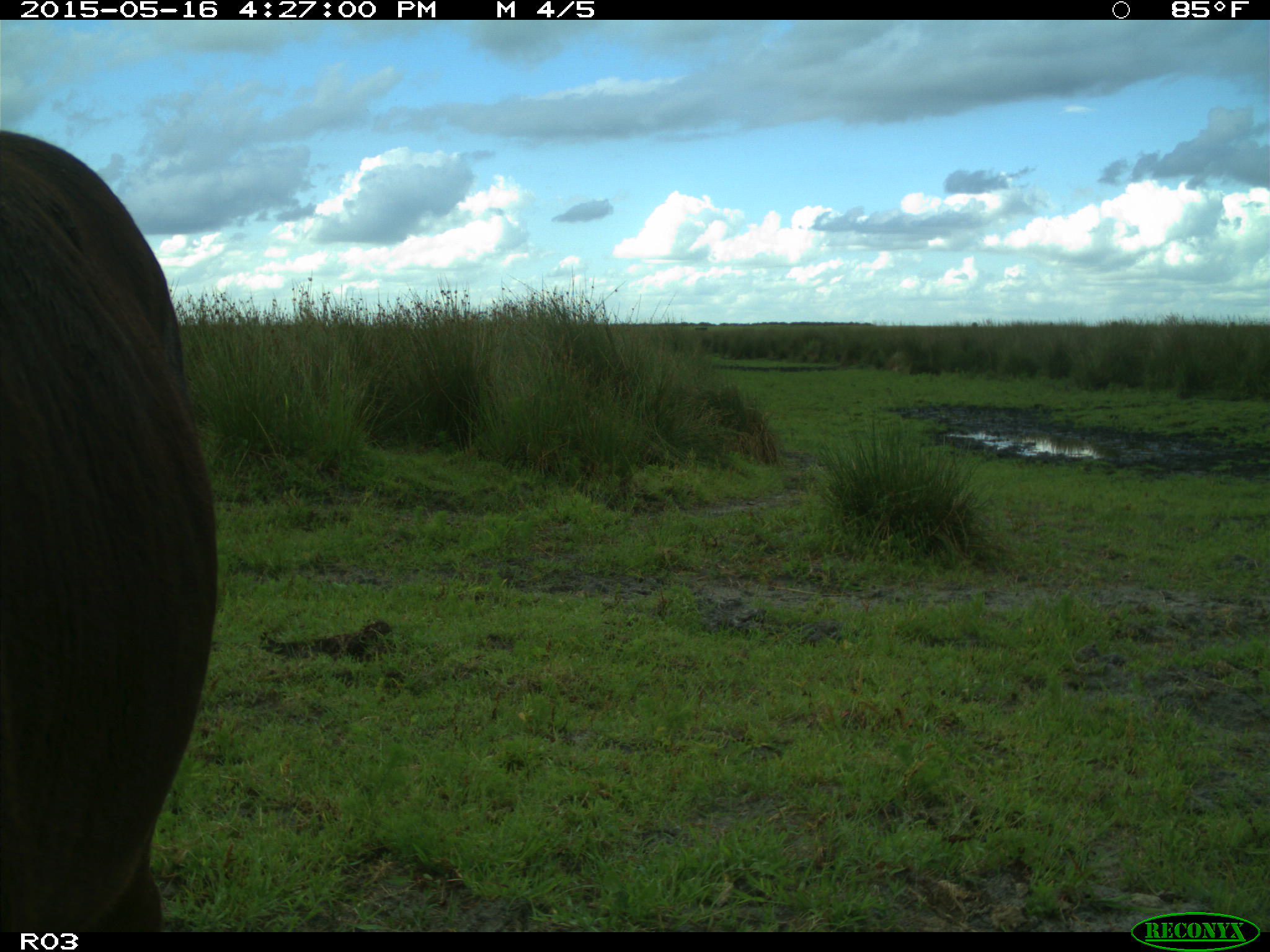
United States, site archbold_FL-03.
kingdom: Animalia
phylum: Chordata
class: Mammalia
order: Artiodactyla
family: Bovidae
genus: Bos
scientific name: Bos taurus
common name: domestic cow